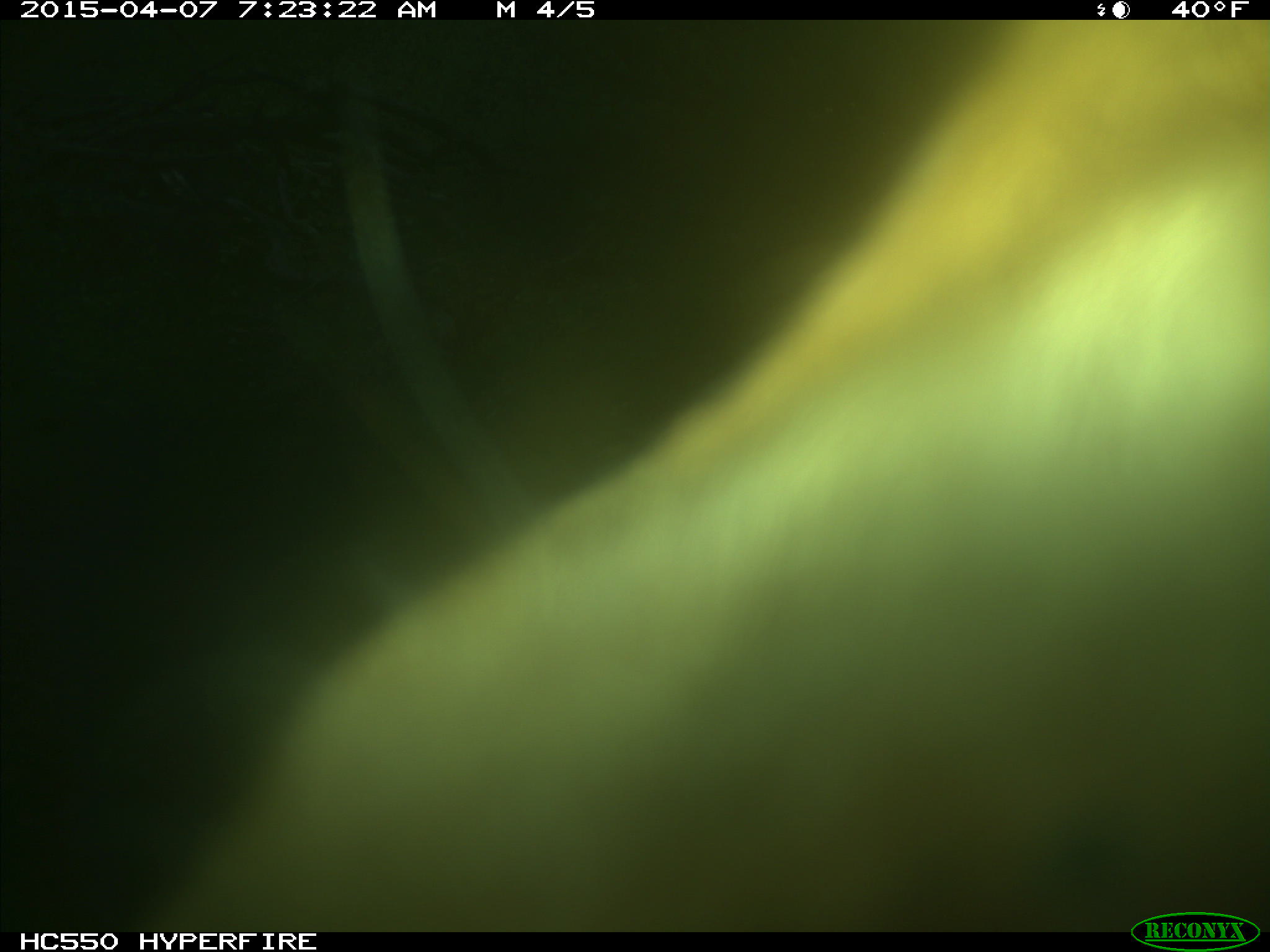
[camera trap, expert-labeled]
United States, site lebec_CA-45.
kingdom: Animalia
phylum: Chordata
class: Mammalia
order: Artiodactyla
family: Bovidae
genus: Bos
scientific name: Bos taurus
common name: domestic cow